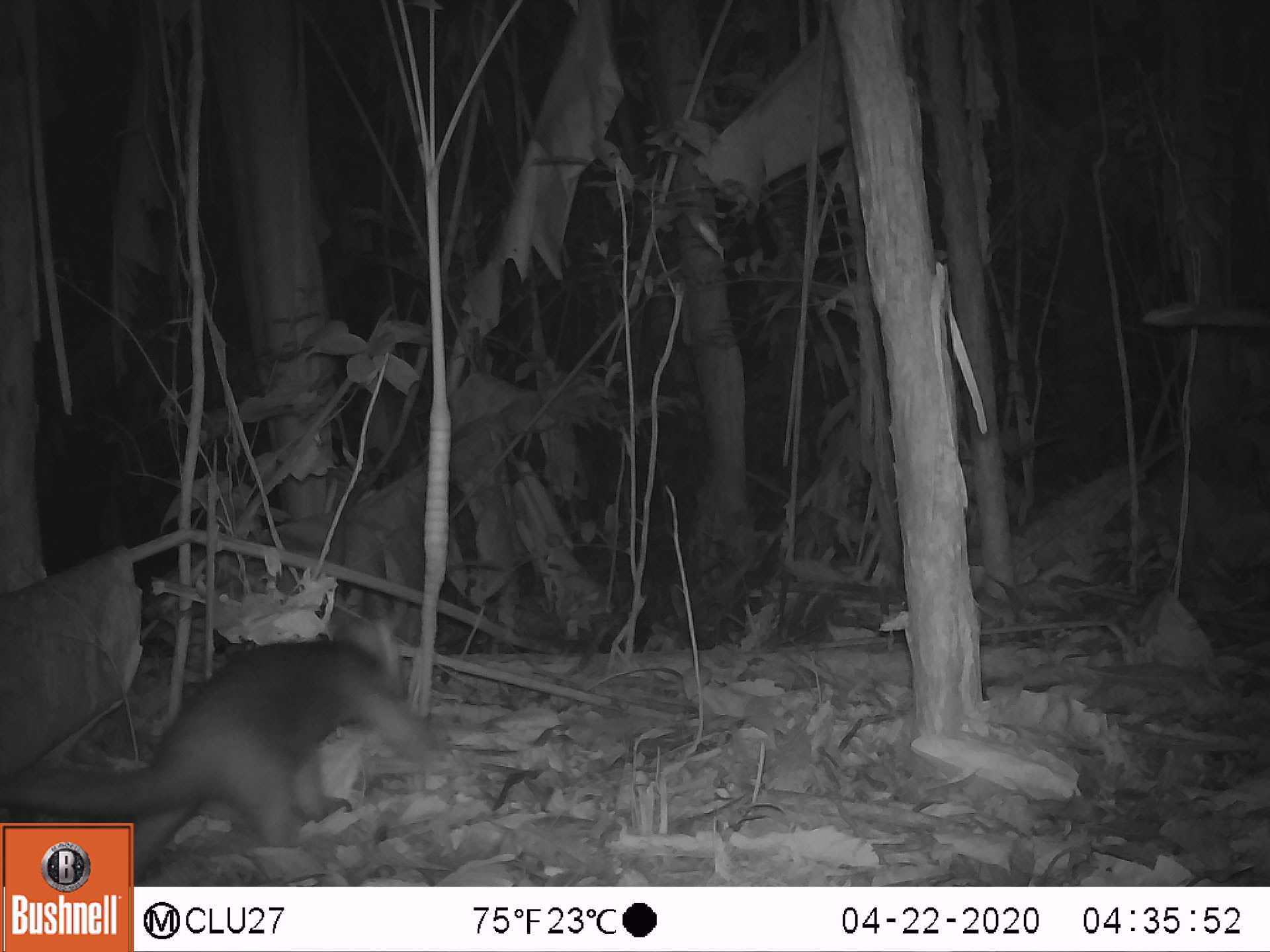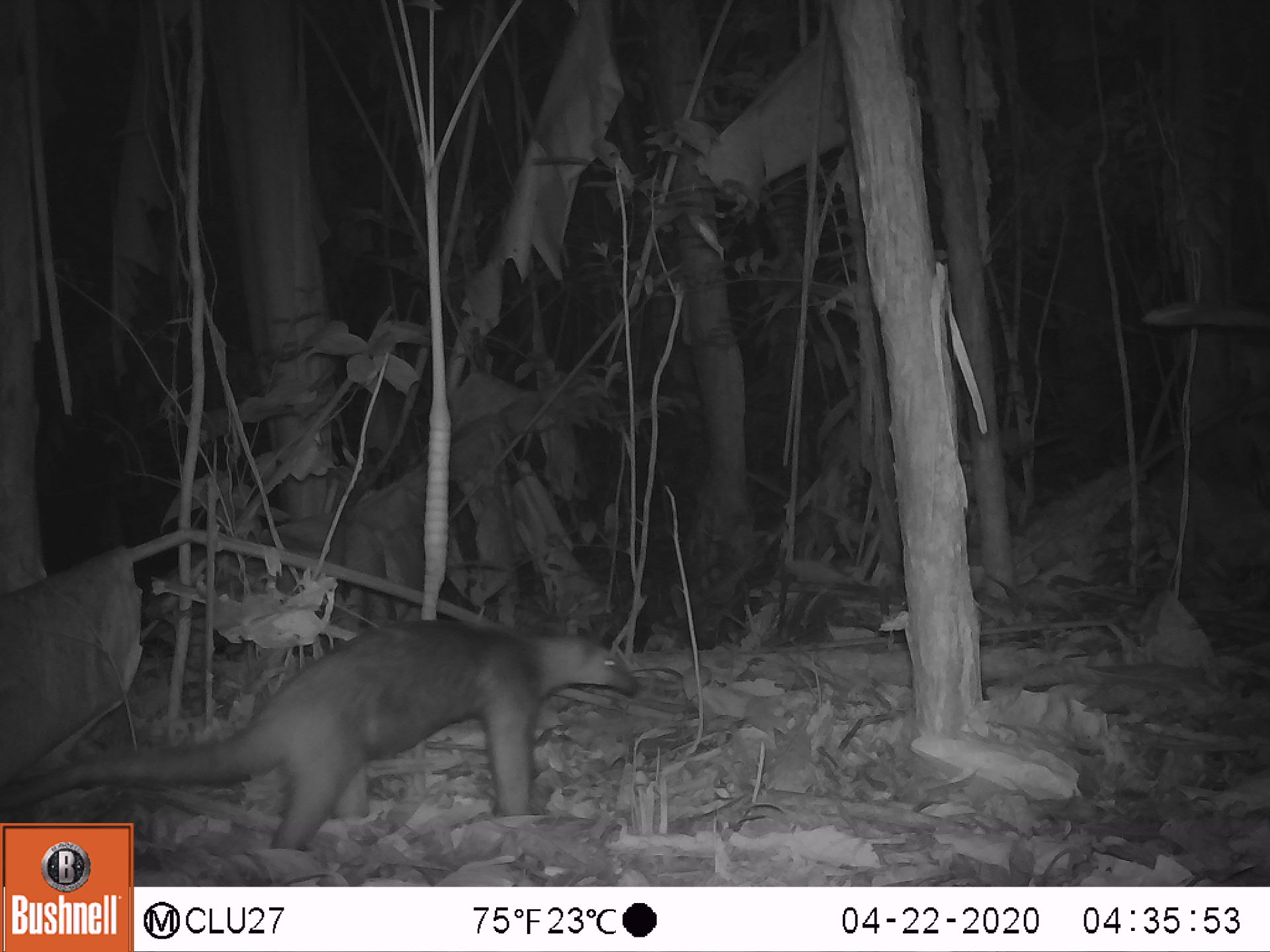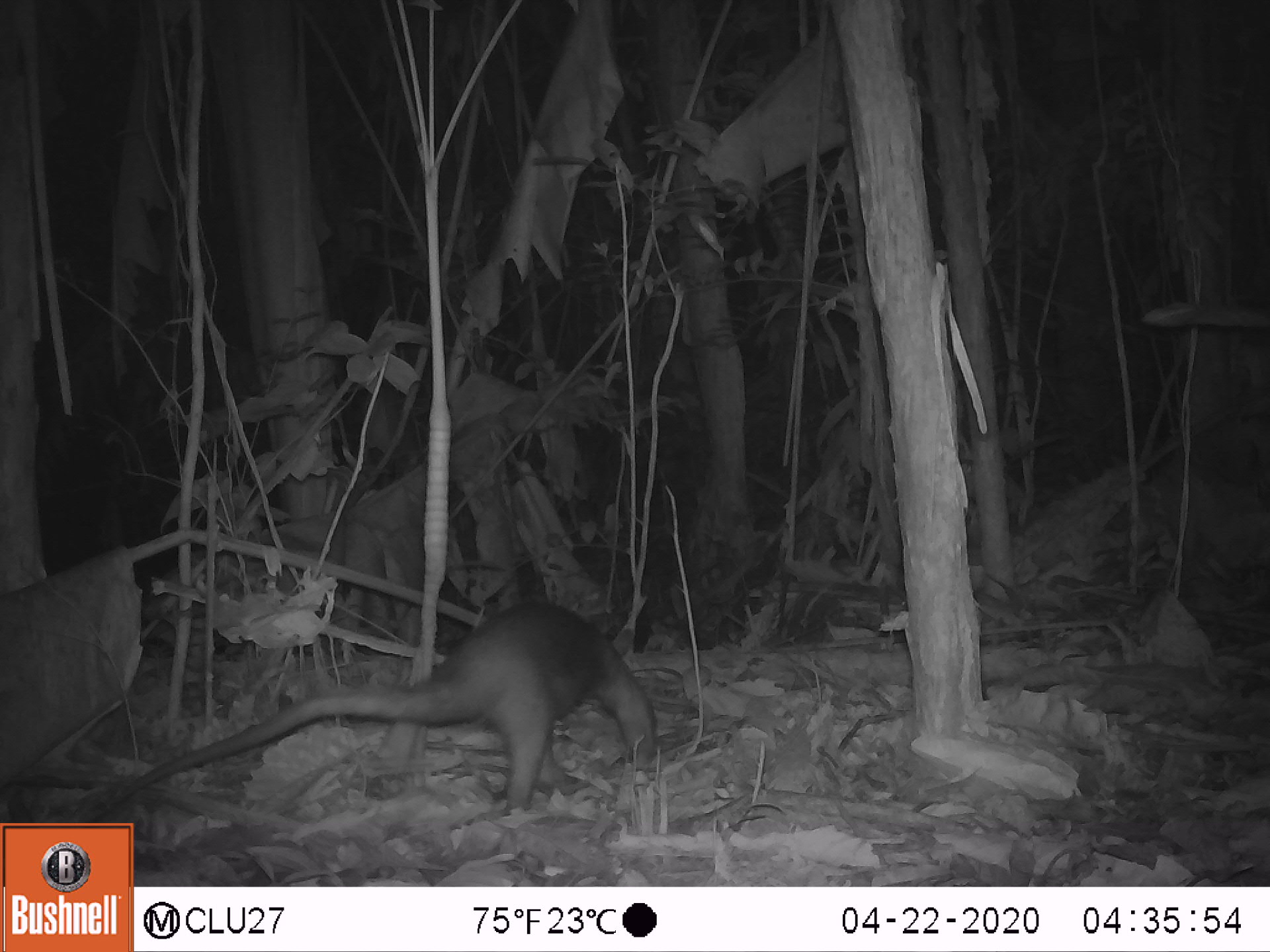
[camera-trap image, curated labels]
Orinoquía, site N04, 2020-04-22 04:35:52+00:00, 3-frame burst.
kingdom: Animalia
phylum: Chordata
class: Mammalia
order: Pilosa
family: Myrmecophagidae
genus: Tamandua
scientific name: Tamandua tetradactyla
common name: southern tamandua